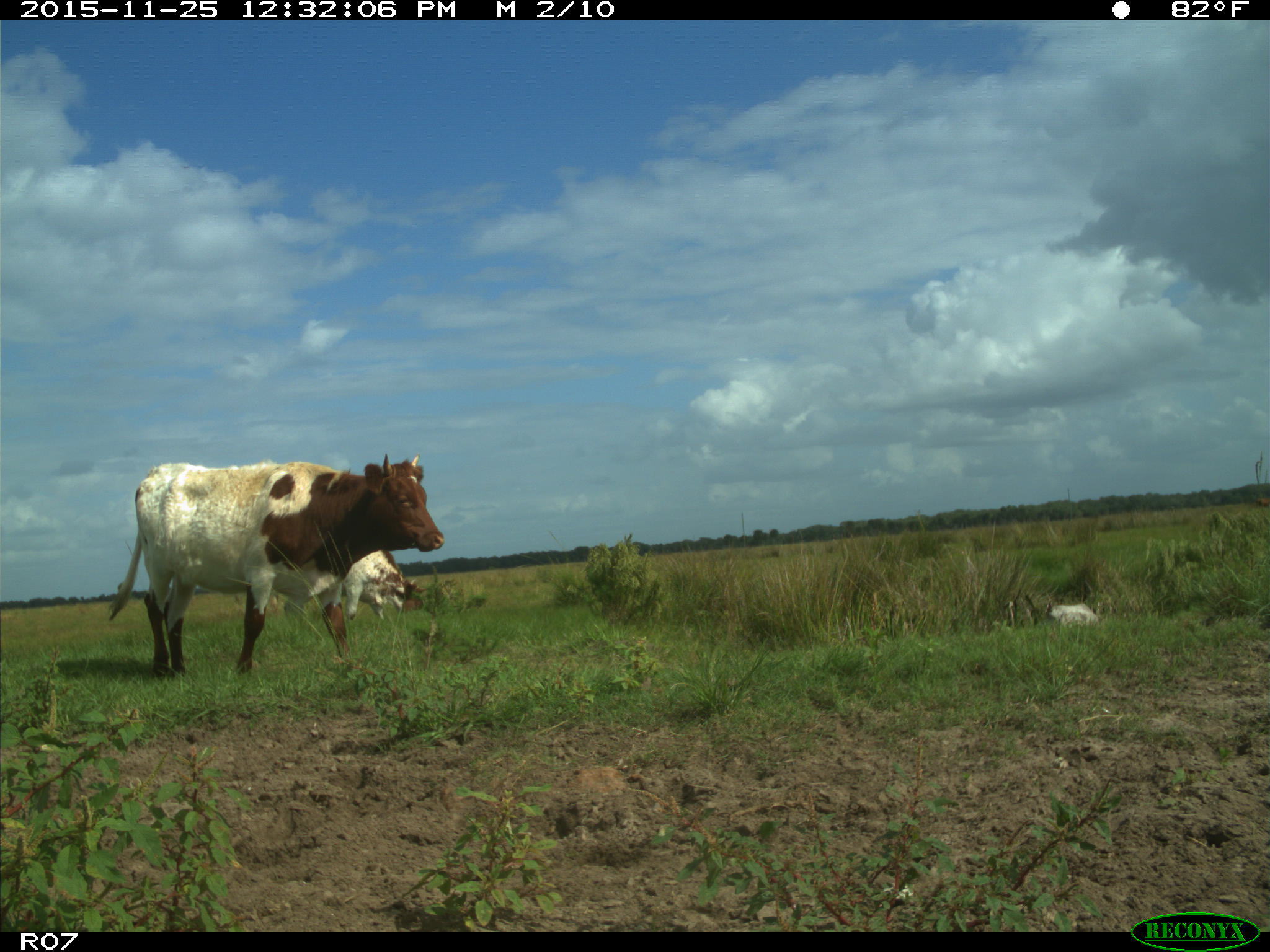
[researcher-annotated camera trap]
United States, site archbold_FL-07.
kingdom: Animalia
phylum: Chordata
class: Mammalia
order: Artiodactyla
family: Bovidae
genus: Bos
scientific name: Bos taurus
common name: domestic cow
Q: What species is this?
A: Bos taurus (domestic cow).